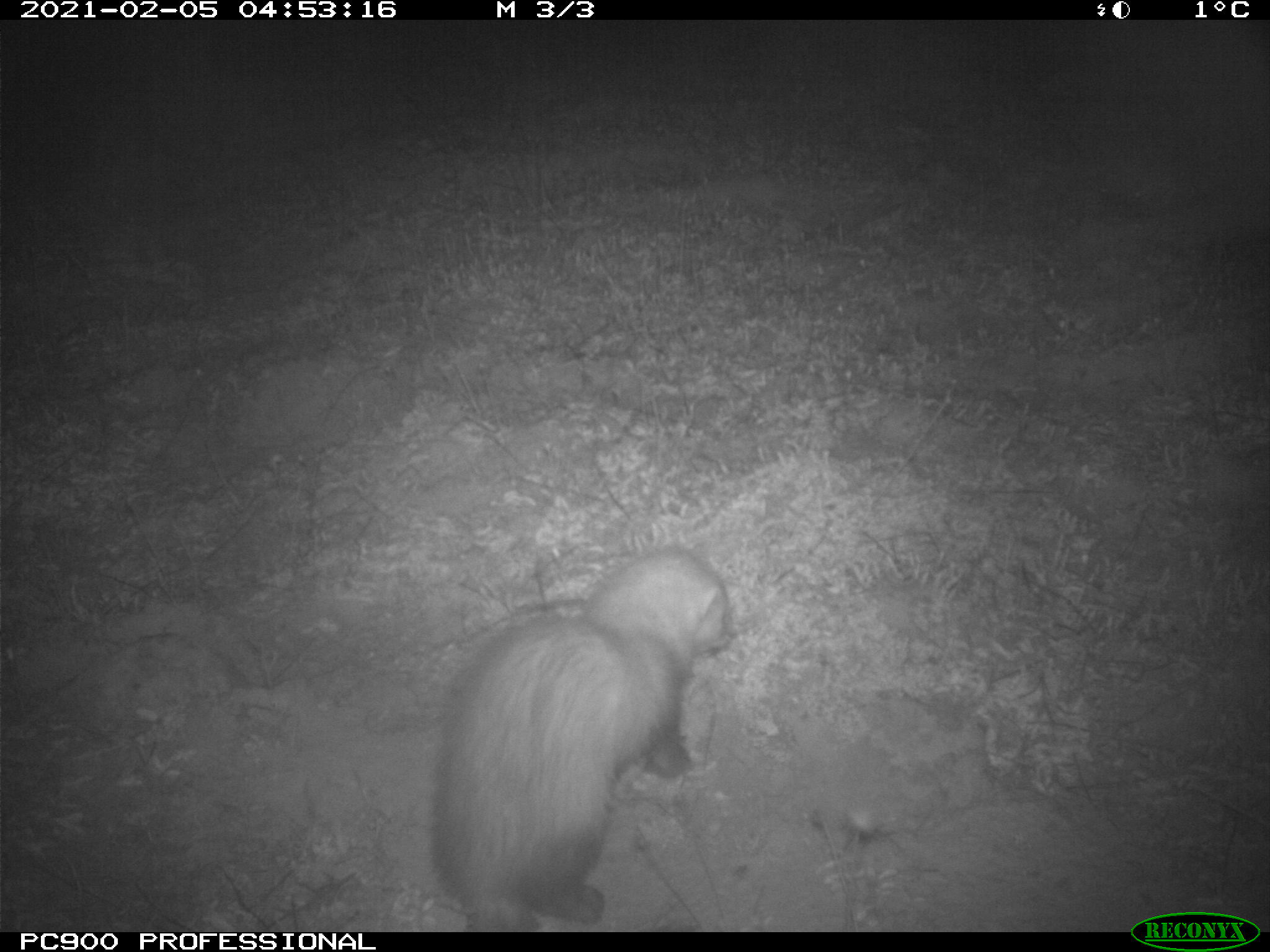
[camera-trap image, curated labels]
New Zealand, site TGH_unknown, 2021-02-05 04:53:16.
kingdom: Animalia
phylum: Chordata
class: Mammalia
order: Carnivora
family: Mustelidae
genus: Mustela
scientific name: Mustela furo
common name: ferret